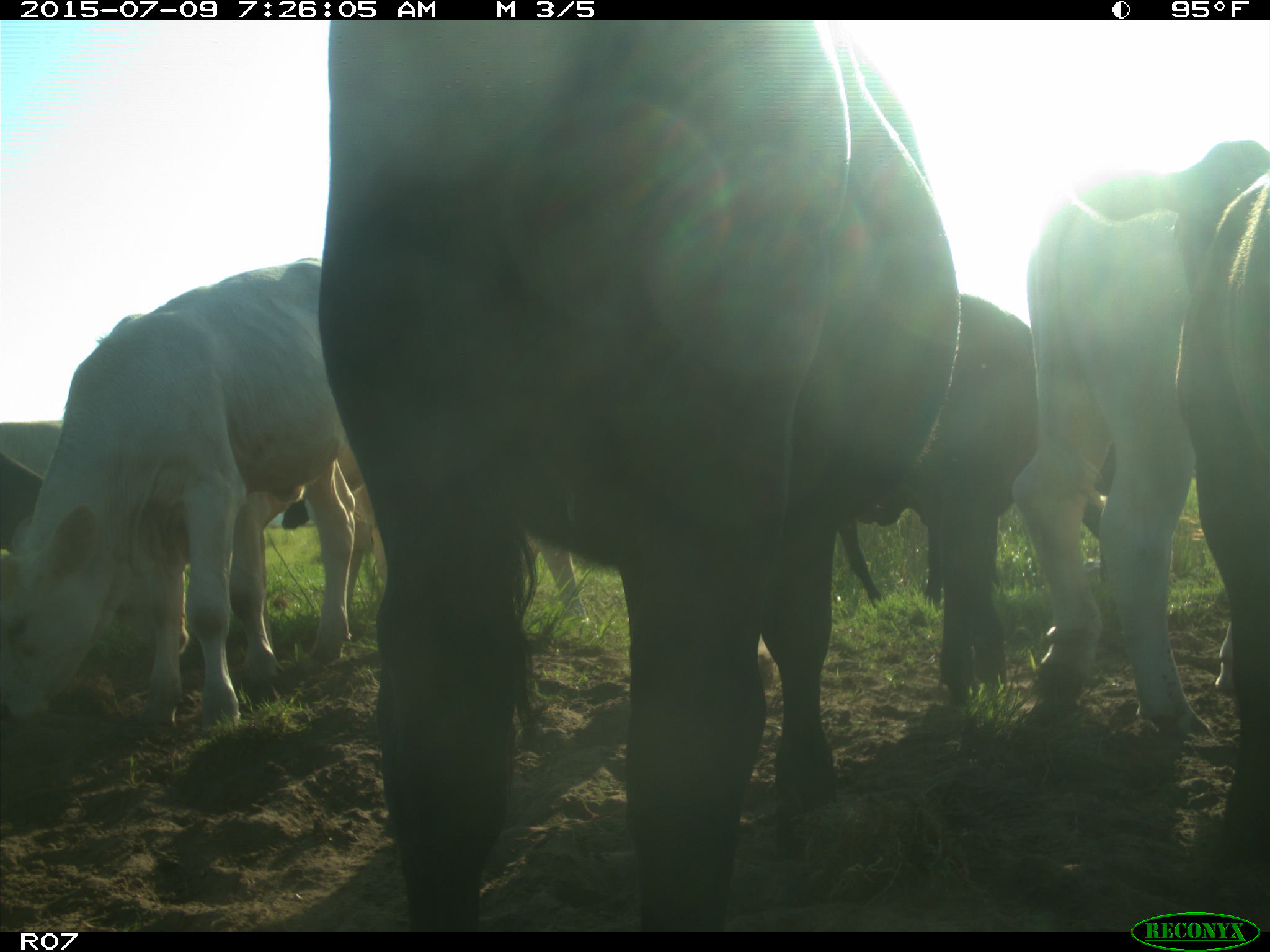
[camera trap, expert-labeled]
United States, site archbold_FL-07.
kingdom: Animalia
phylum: Chordata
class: Mammalia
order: Artiodactyla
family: Bovidae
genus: Bos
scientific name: Bos taurus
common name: domestic cow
Bos taurus (domestic cow).